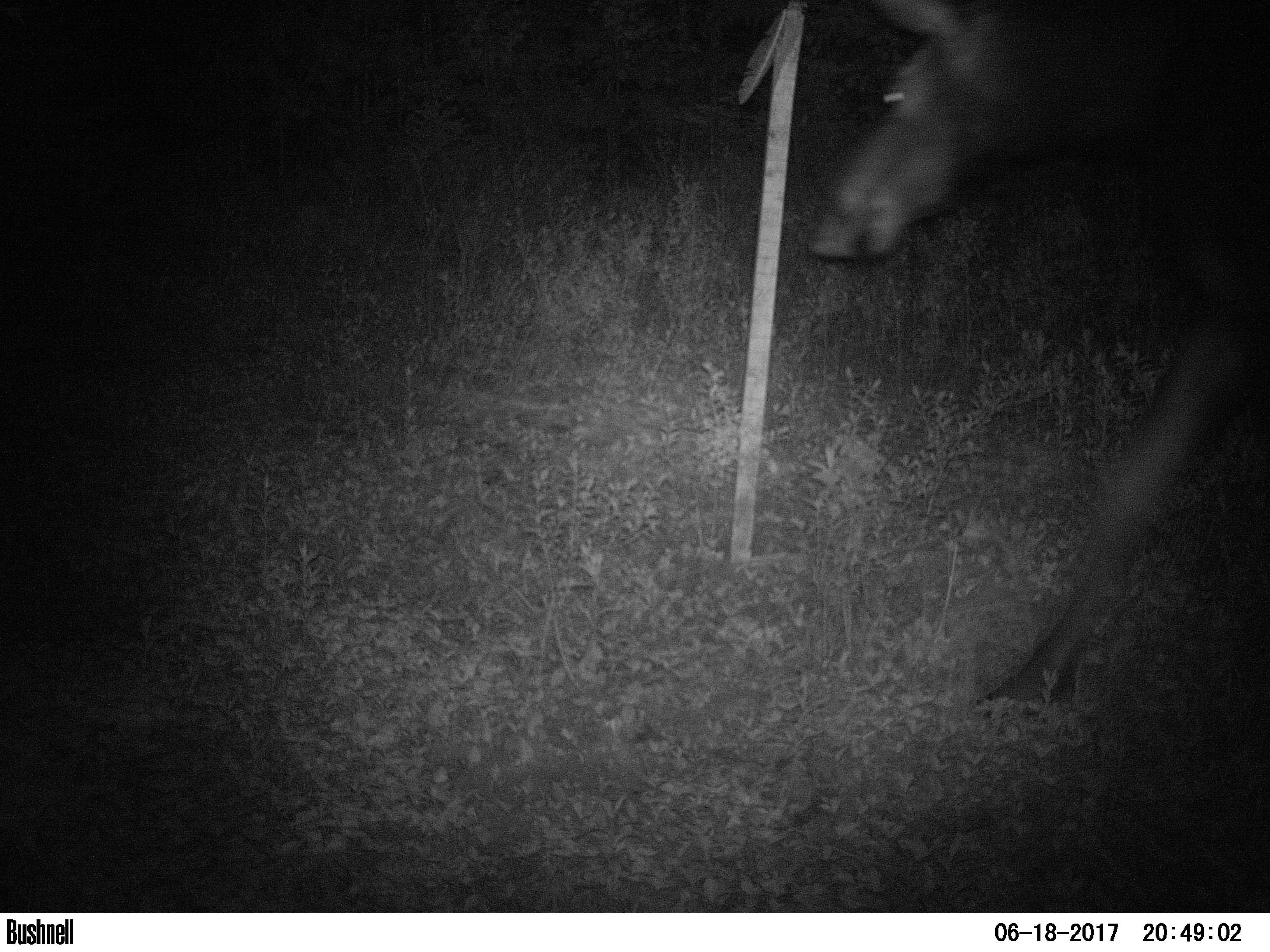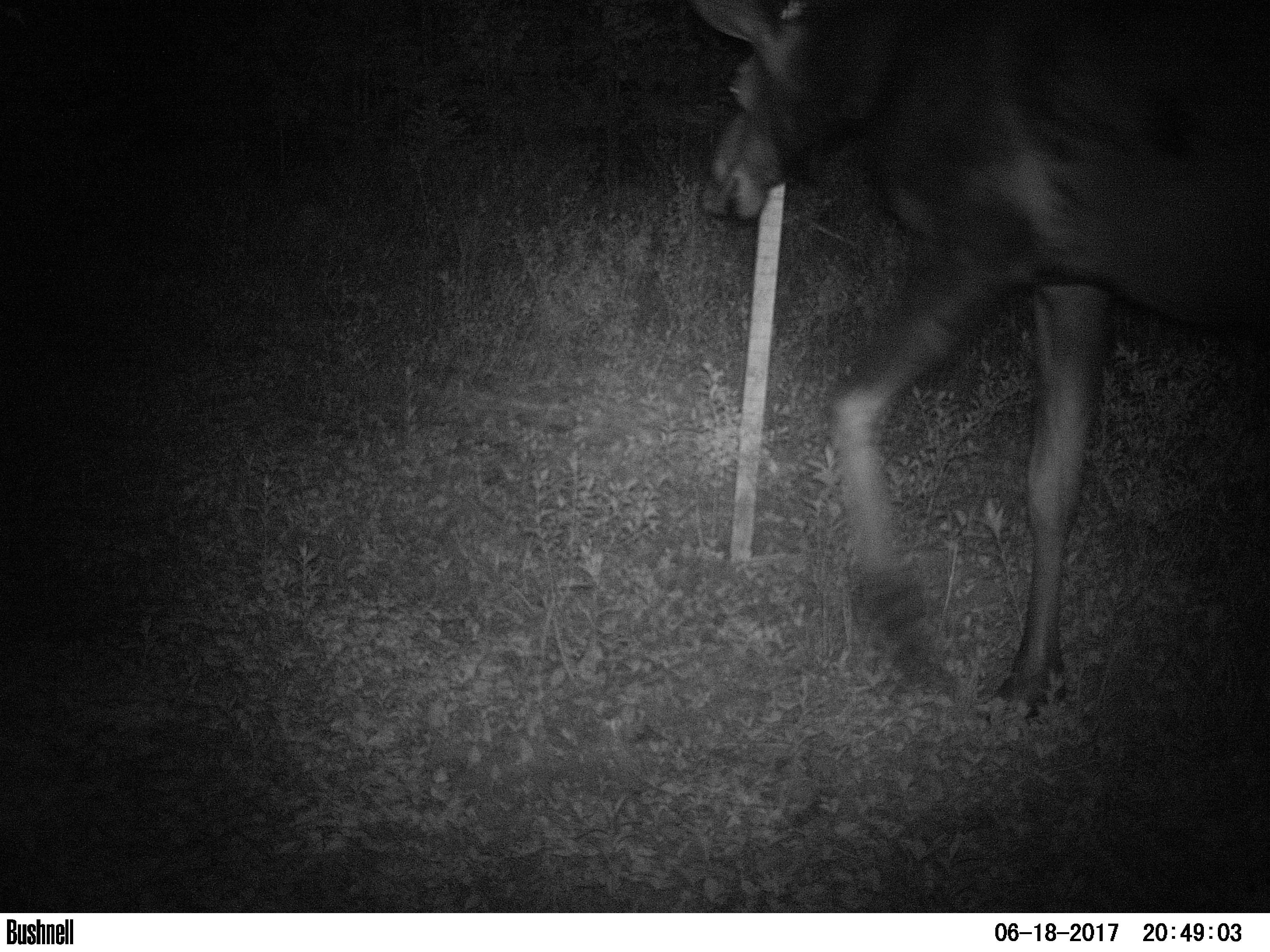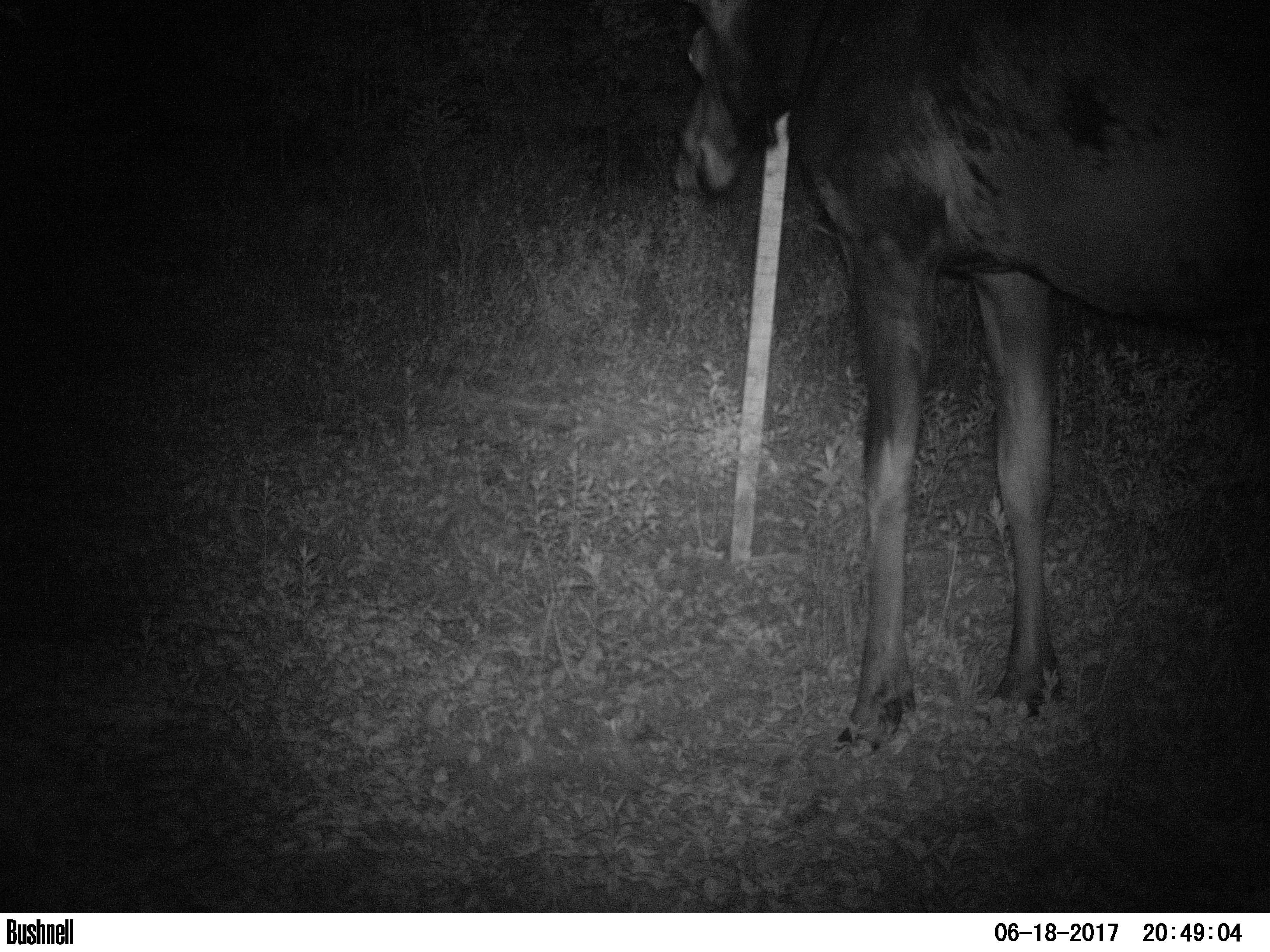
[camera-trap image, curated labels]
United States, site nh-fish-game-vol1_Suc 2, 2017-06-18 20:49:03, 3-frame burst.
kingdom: Animalia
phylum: Chordata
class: Mammalia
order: Artiodactyla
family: Cervidae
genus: Alces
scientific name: Alces alces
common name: moose